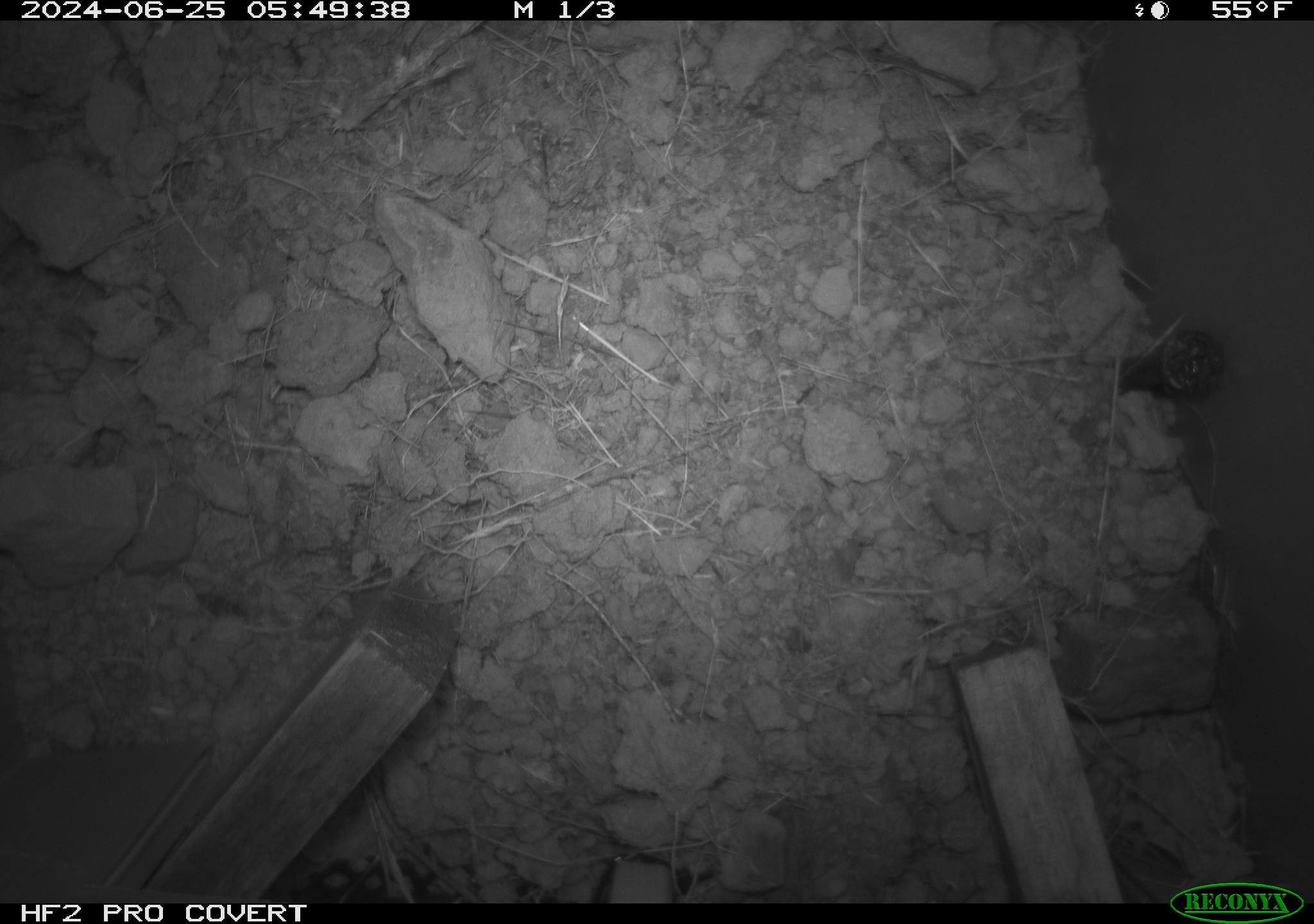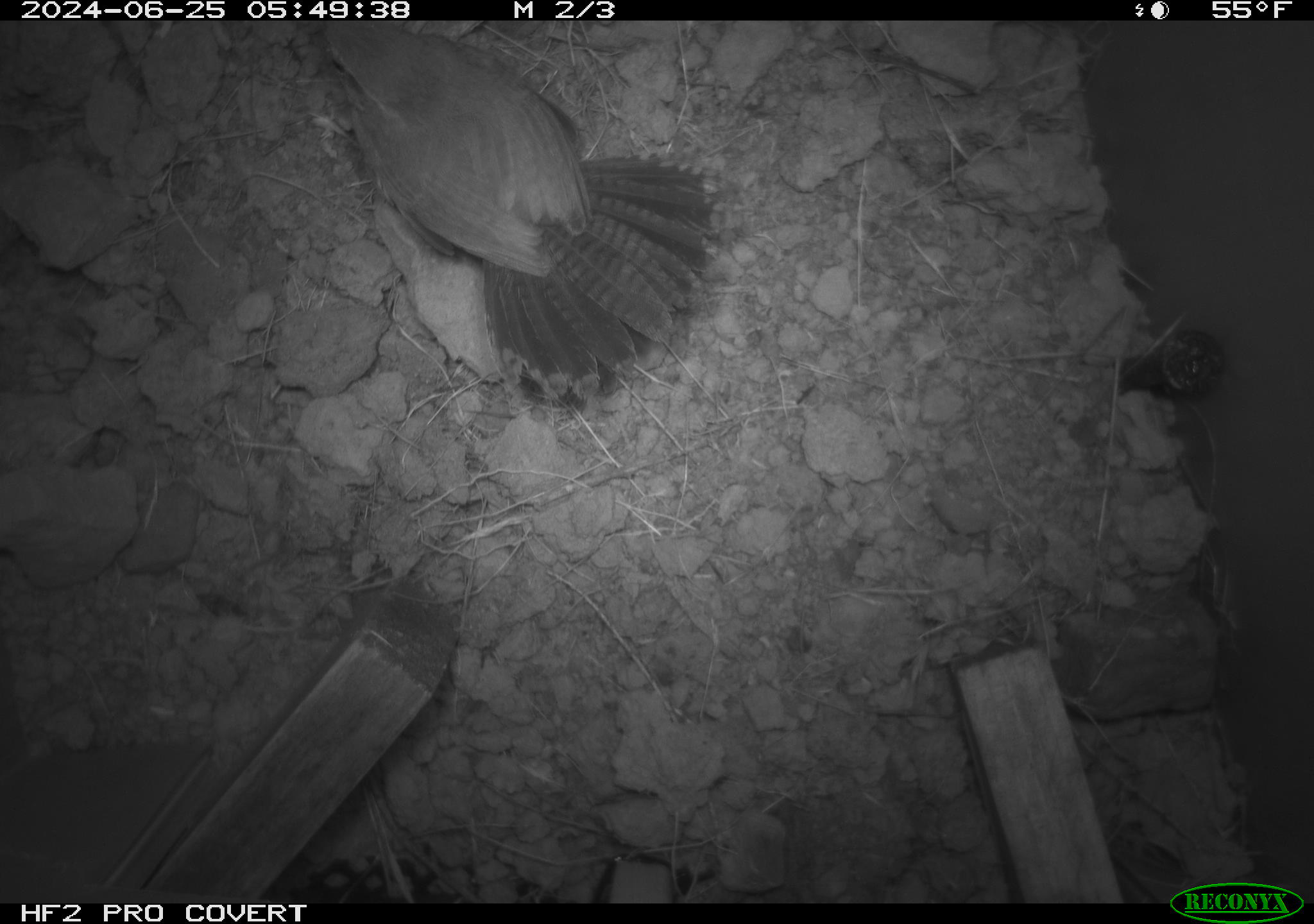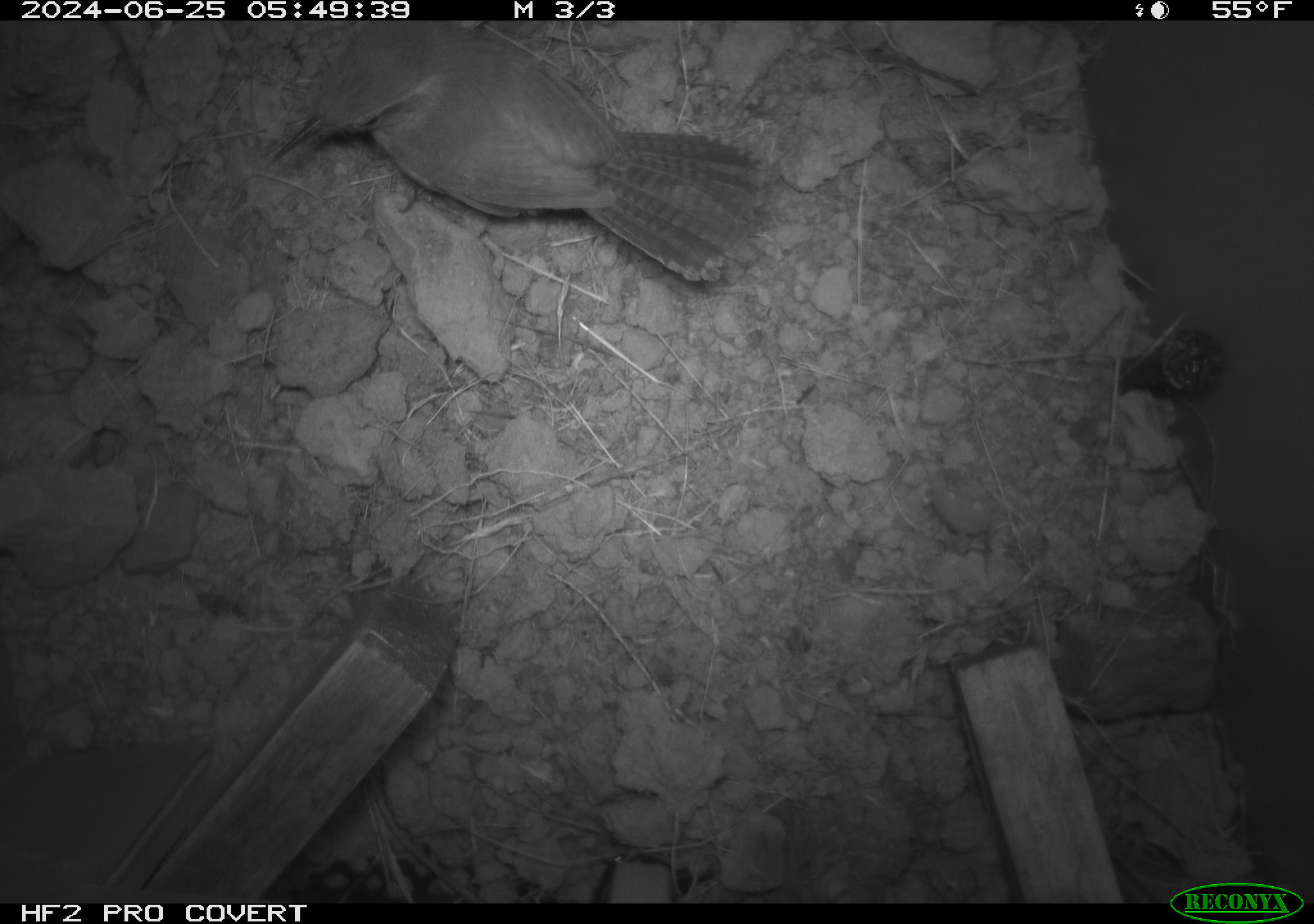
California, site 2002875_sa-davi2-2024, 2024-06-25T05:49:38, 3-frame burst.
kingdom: Animalia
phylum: Chordata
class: Aves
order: Passeriformes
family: Troglodytidae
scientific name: Troglodytidae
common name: wren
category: troglodytidae family